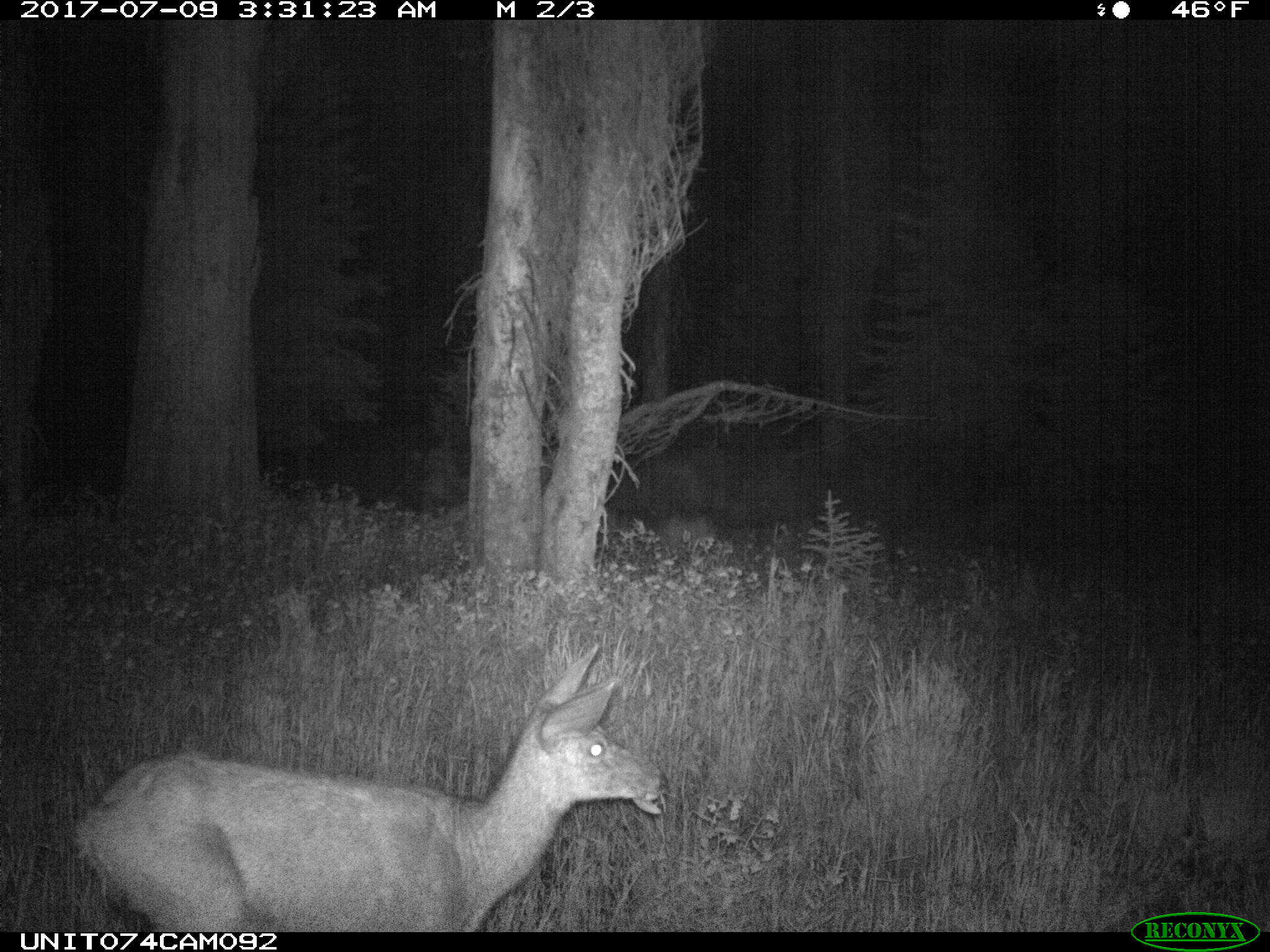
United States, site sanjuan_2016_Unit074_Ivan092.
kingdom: Animalia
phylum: Chordata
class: Mammalia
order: Artiodactyla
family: Cervidae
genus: Odocoileus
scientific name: Odocoileus hemionus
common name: mule deer